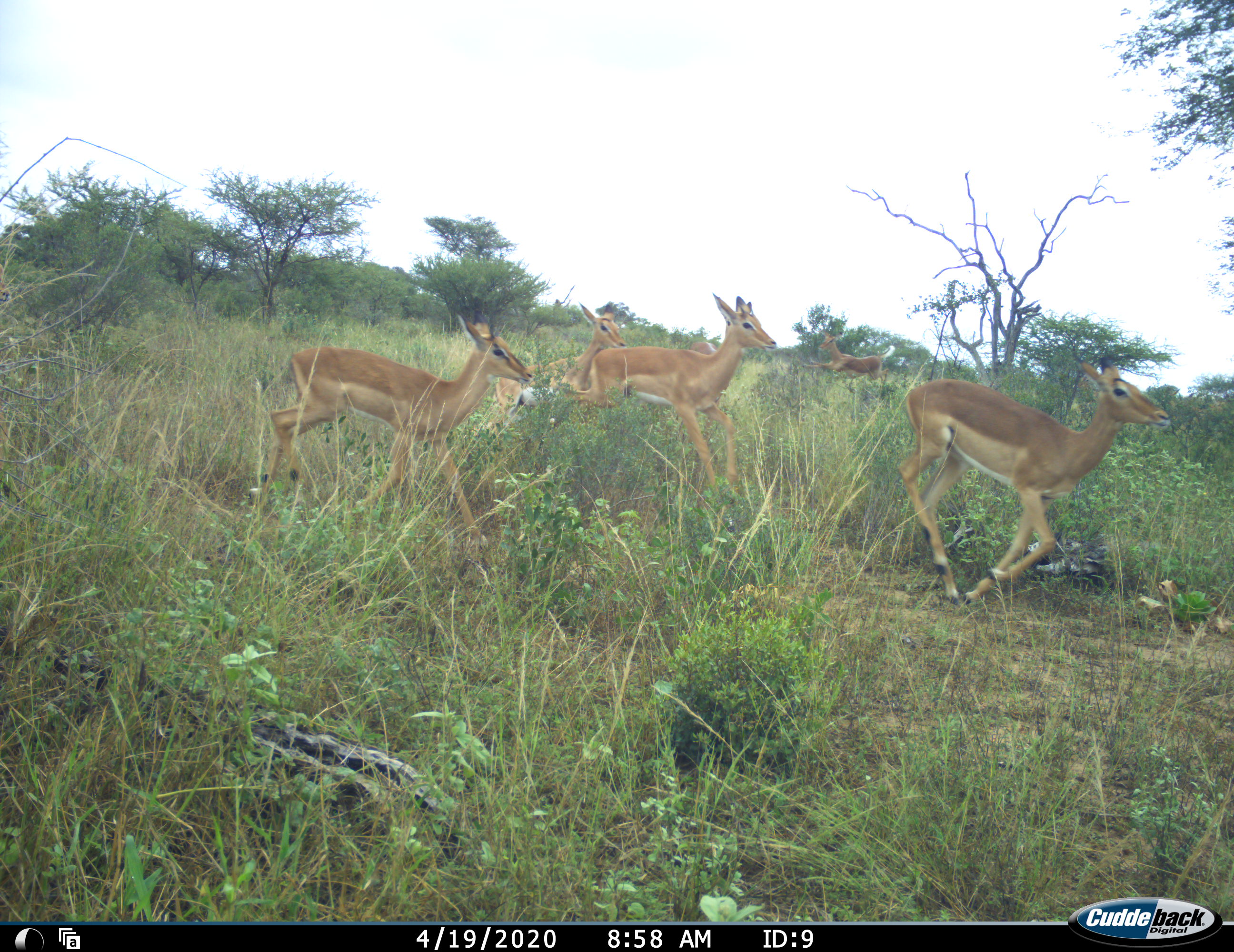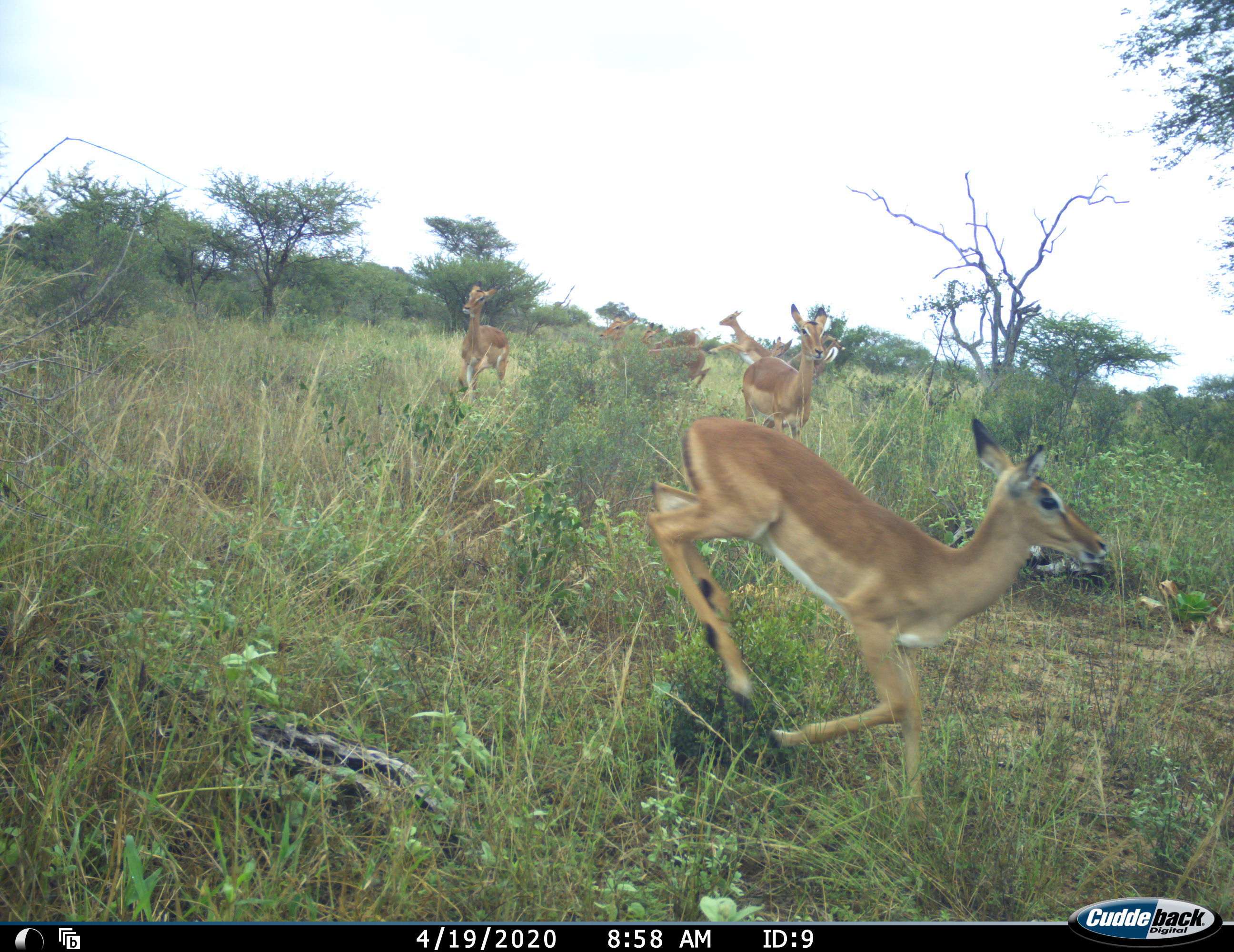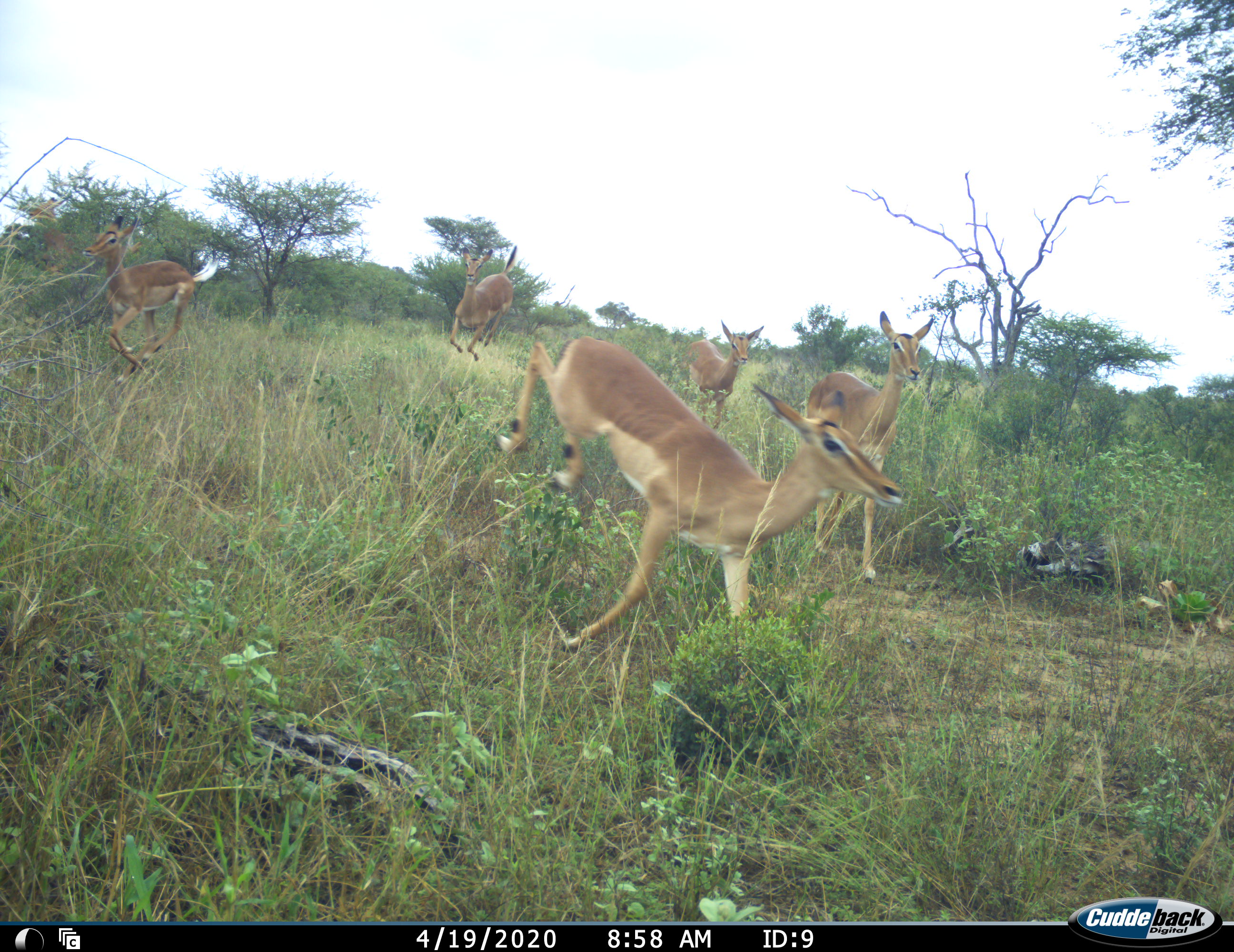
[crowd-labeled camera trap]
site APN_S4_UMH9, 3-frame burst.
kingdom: Animalia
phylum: Chordata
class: Mammalia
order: Artiodactyla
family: Bovidae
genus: Aepyceros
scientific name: Aepyceros melampus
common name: impala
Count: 7.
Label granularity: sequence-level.